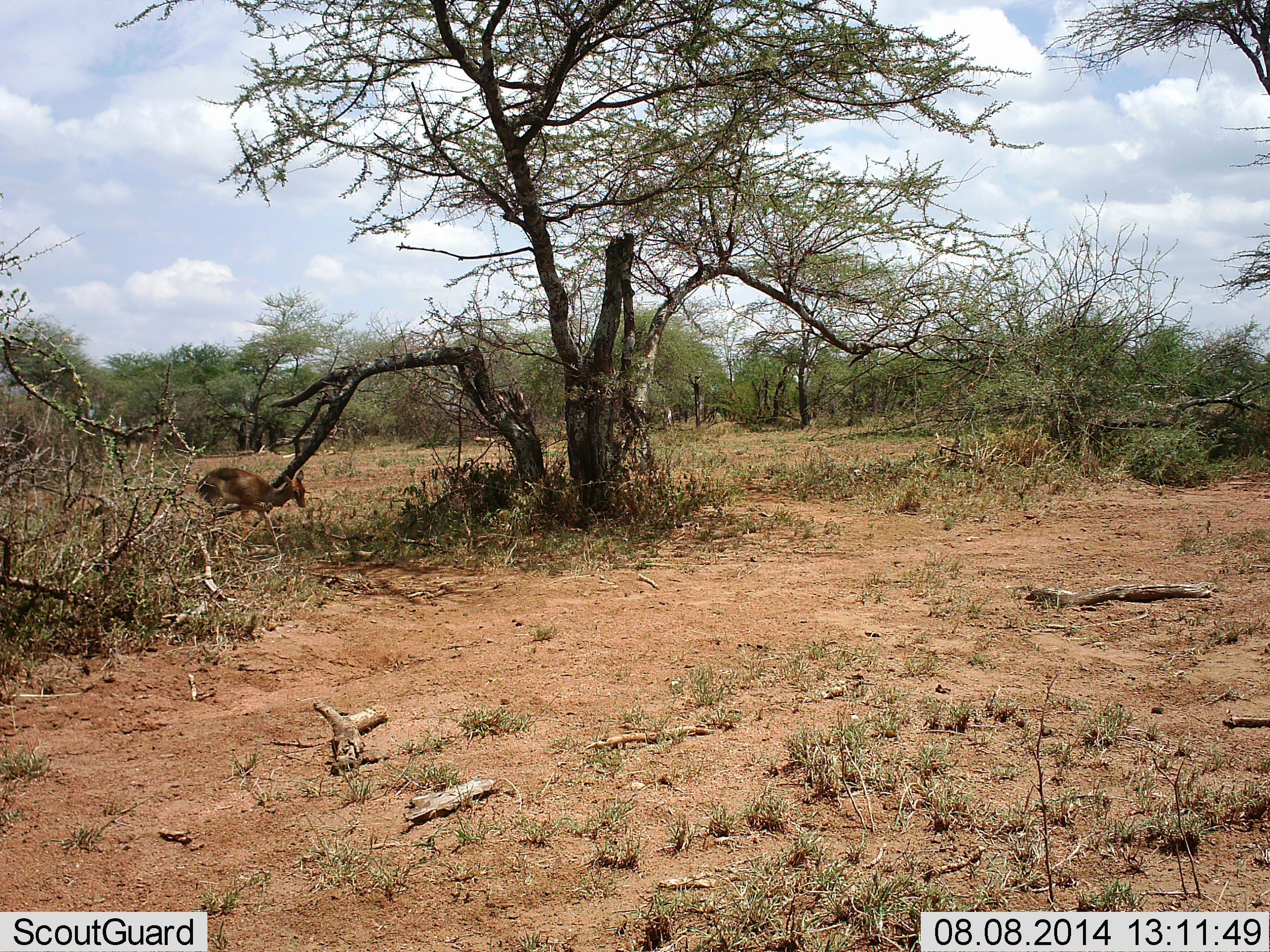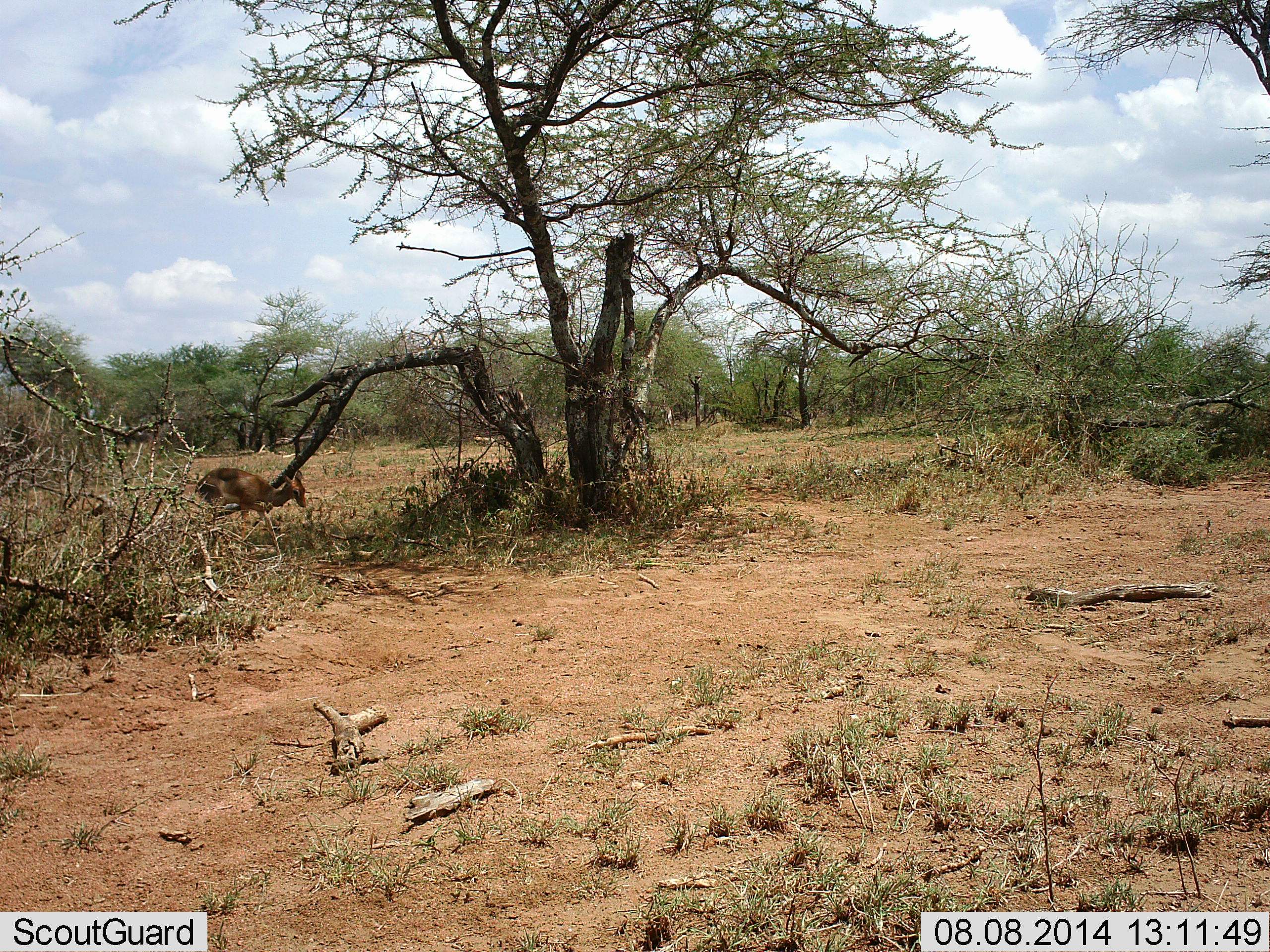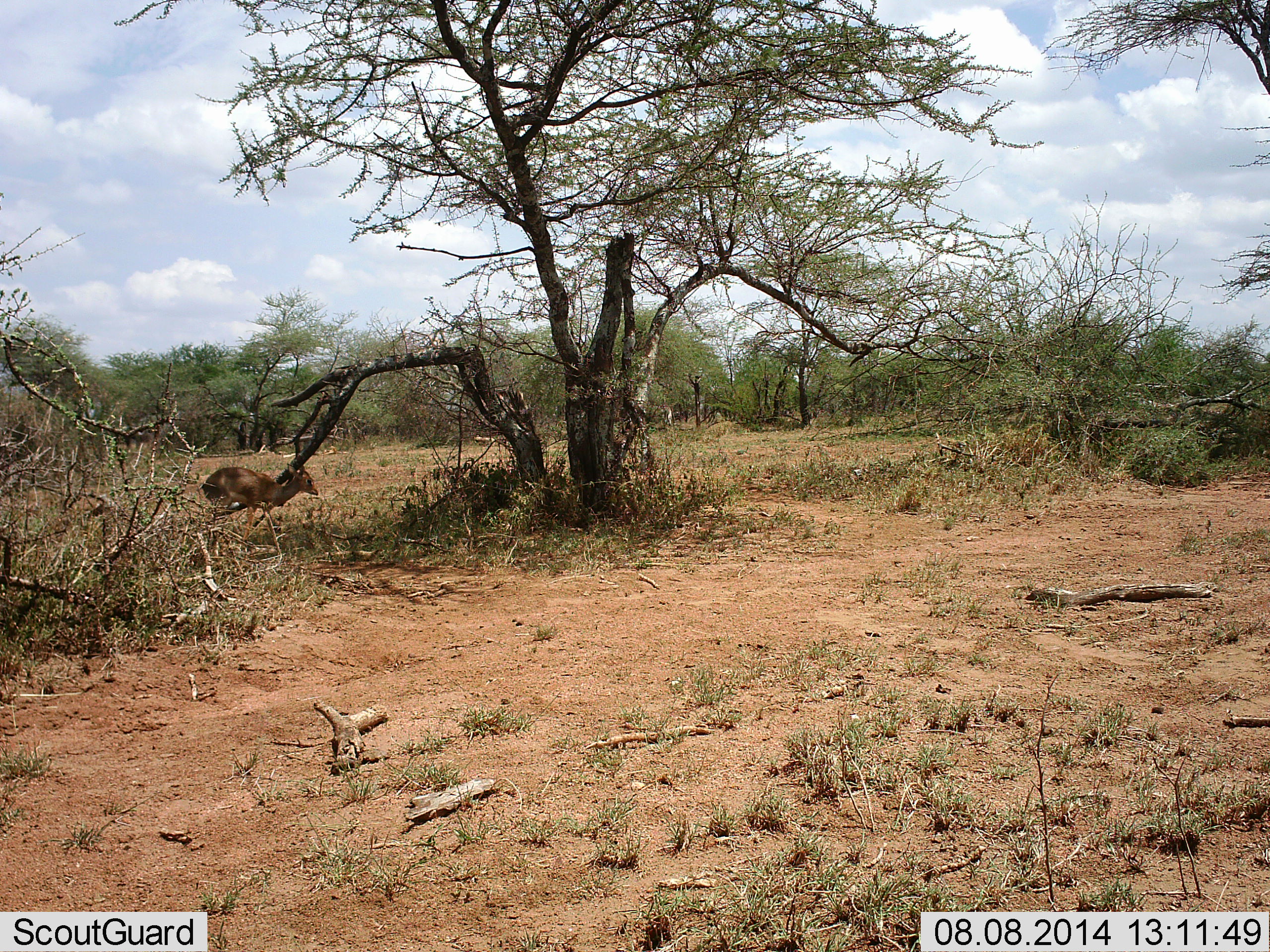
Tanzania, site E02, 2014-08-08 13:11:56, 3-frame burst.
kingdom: Animalia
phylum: Chordata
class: Mammalia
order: Artiodactyla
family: Bovidae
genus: Redunca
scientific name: Redunca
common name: reedbuck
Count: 1.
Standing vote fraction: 100%.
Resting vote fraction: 0%.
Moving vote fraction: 0%.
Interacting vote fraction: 0%.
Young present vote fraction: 0%.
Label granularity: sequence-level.